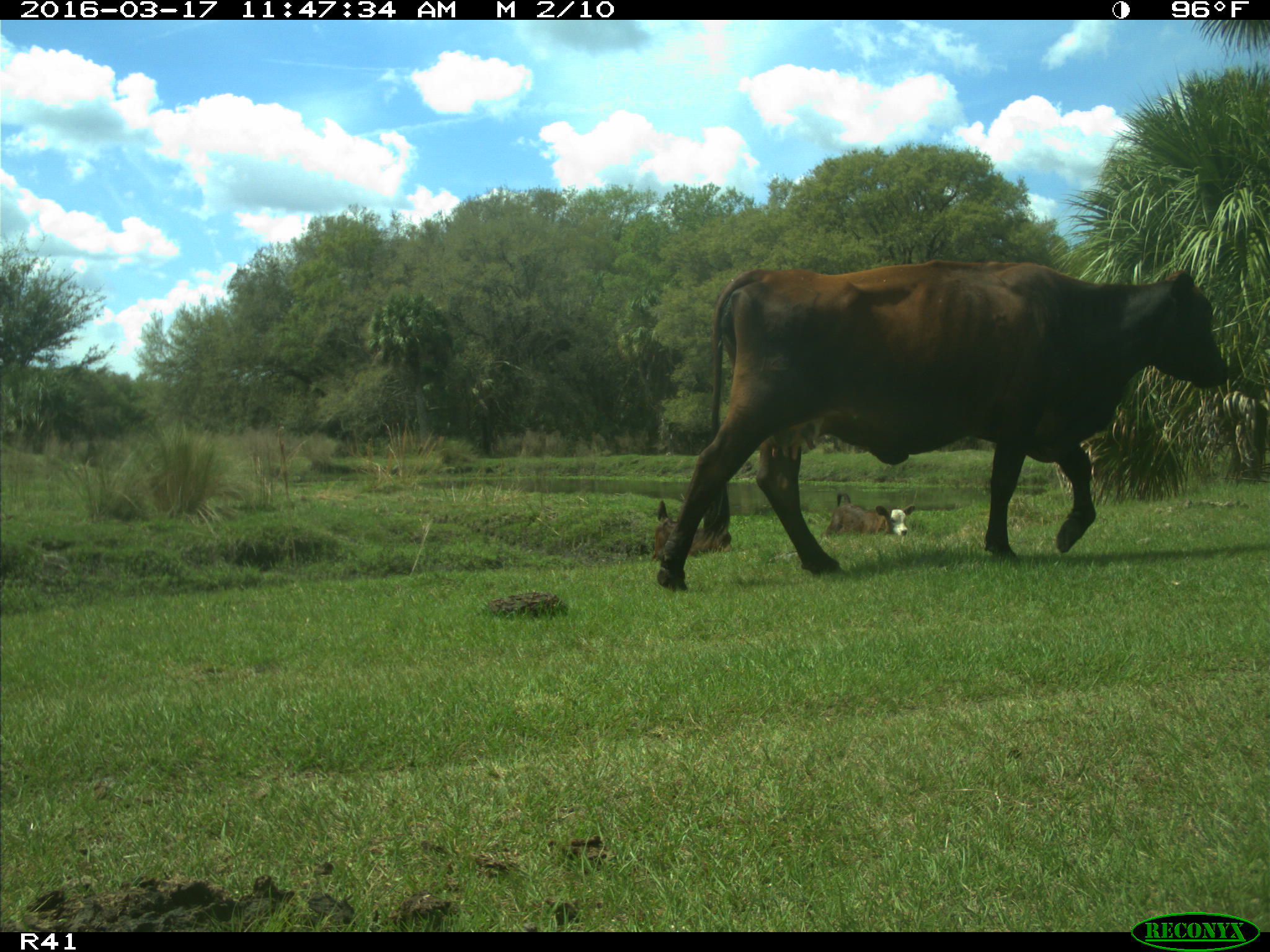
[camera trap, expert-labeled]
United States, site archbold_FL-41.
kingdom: Animalia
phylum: Chordata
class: Mammalia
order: Artiodactyla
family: Bovidae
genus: Bos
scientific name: Bos taurus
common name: domestic cow